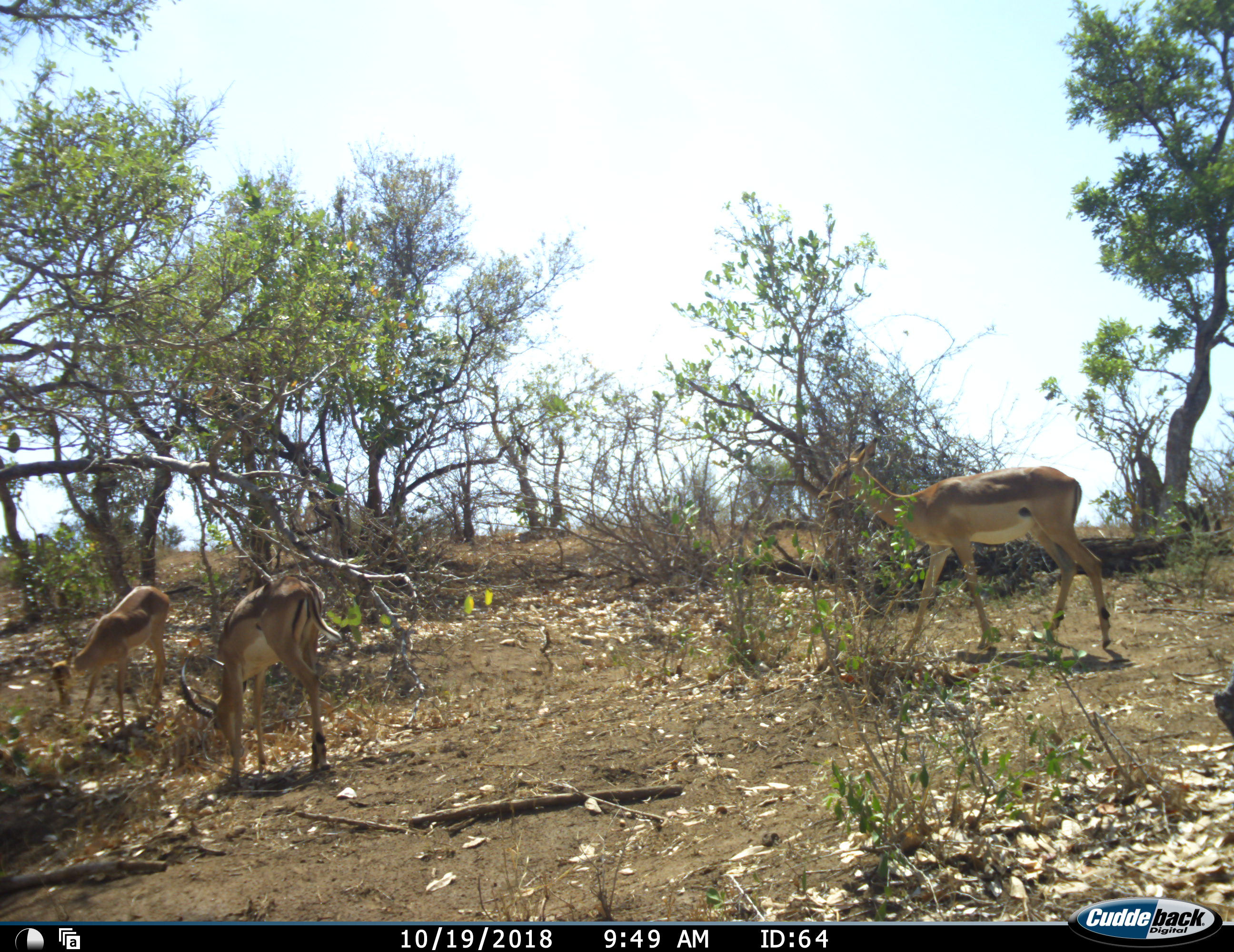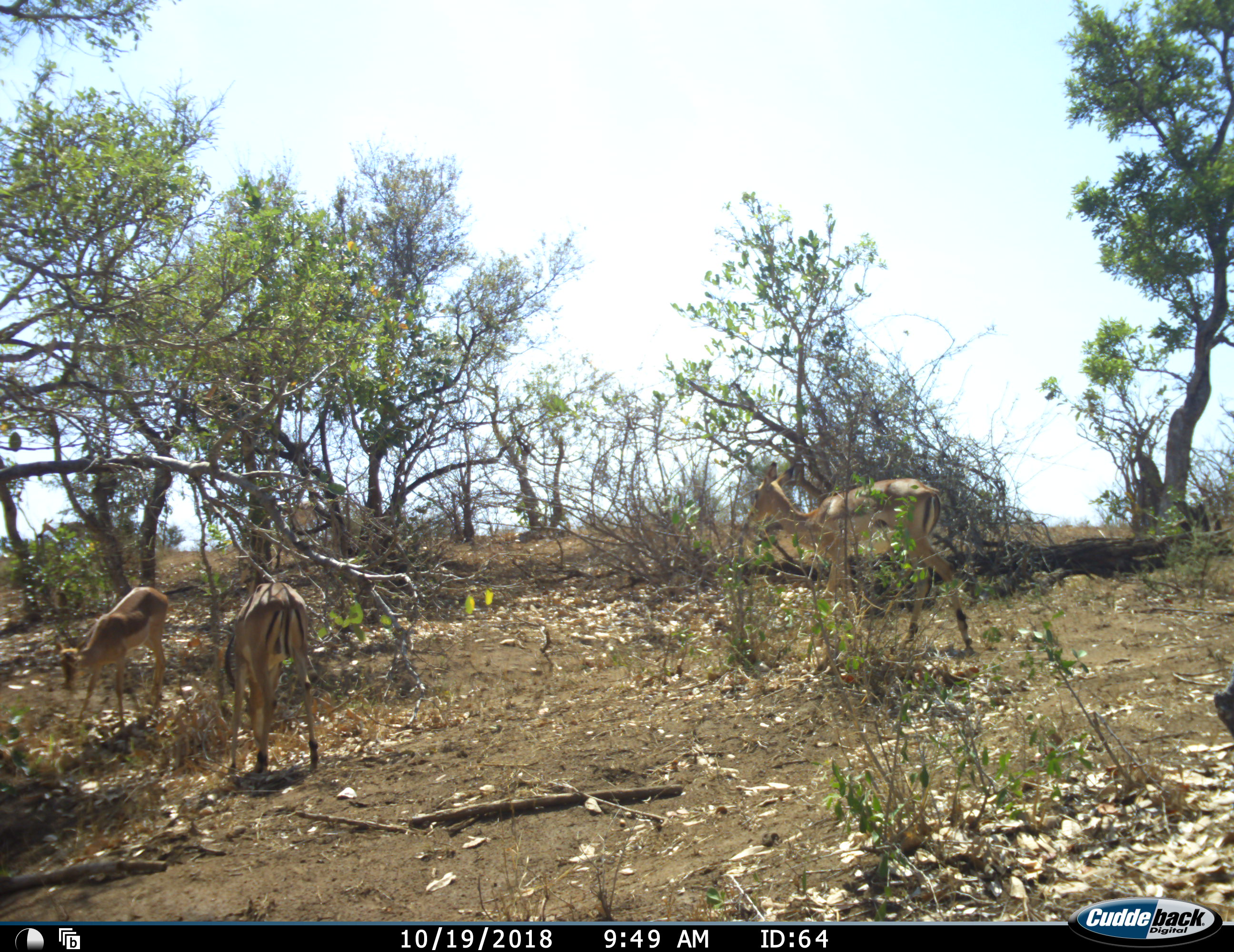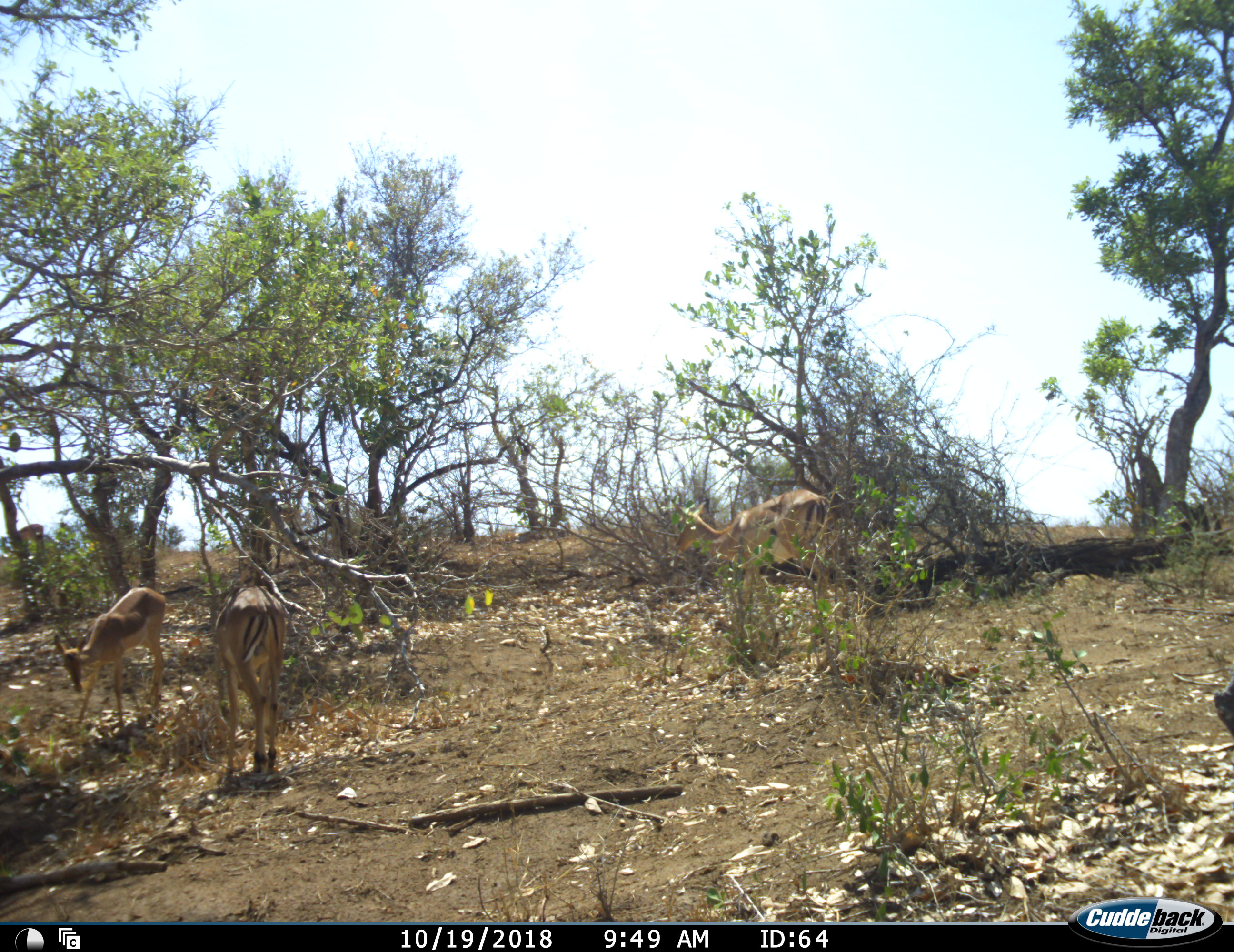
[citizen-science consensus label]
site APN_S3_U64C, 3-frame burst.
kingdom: Animalia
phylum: Chordata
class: Mammalia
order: Artiodactyla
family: Bovidae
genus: Aepyceros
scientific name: Aepyceros melampus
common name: impala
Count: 5.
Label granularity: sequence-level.